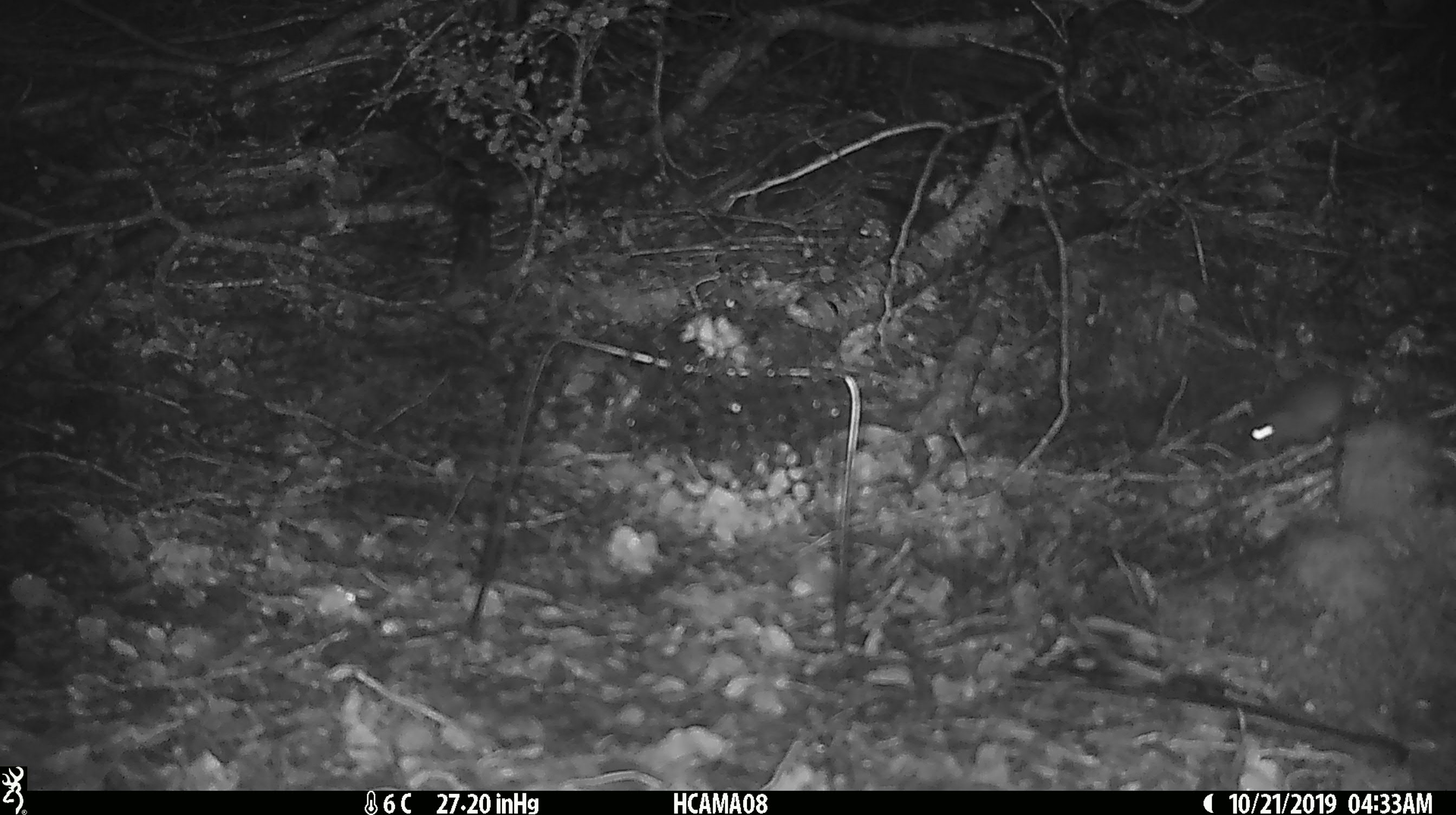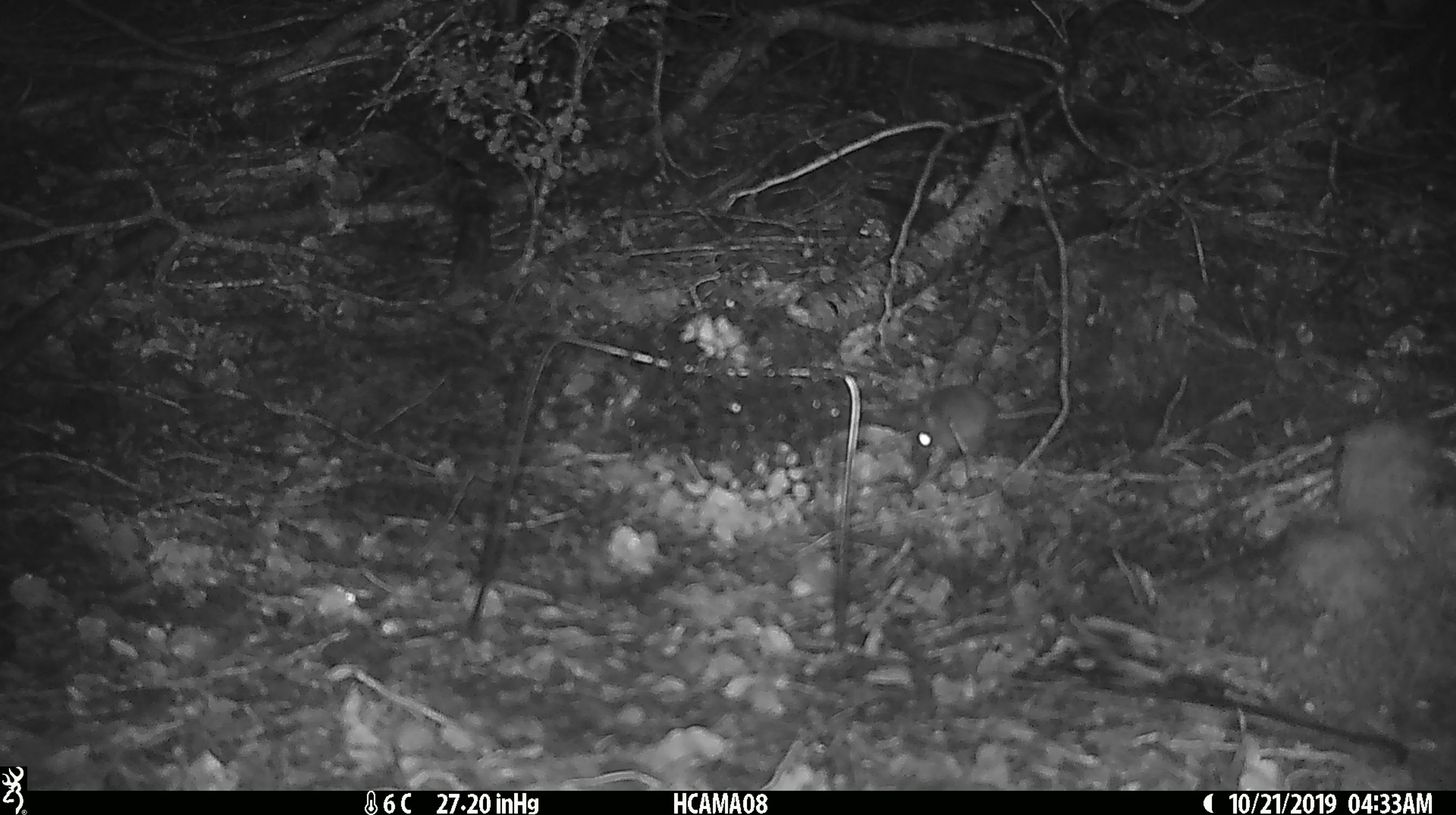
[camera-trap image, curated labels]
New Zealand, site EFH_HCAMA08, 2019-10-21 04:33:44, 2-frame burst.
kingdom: Animalia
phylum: Chordata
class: Mammalia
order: Rodentia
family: Muridae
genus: Mus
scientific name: Mus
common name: mouse